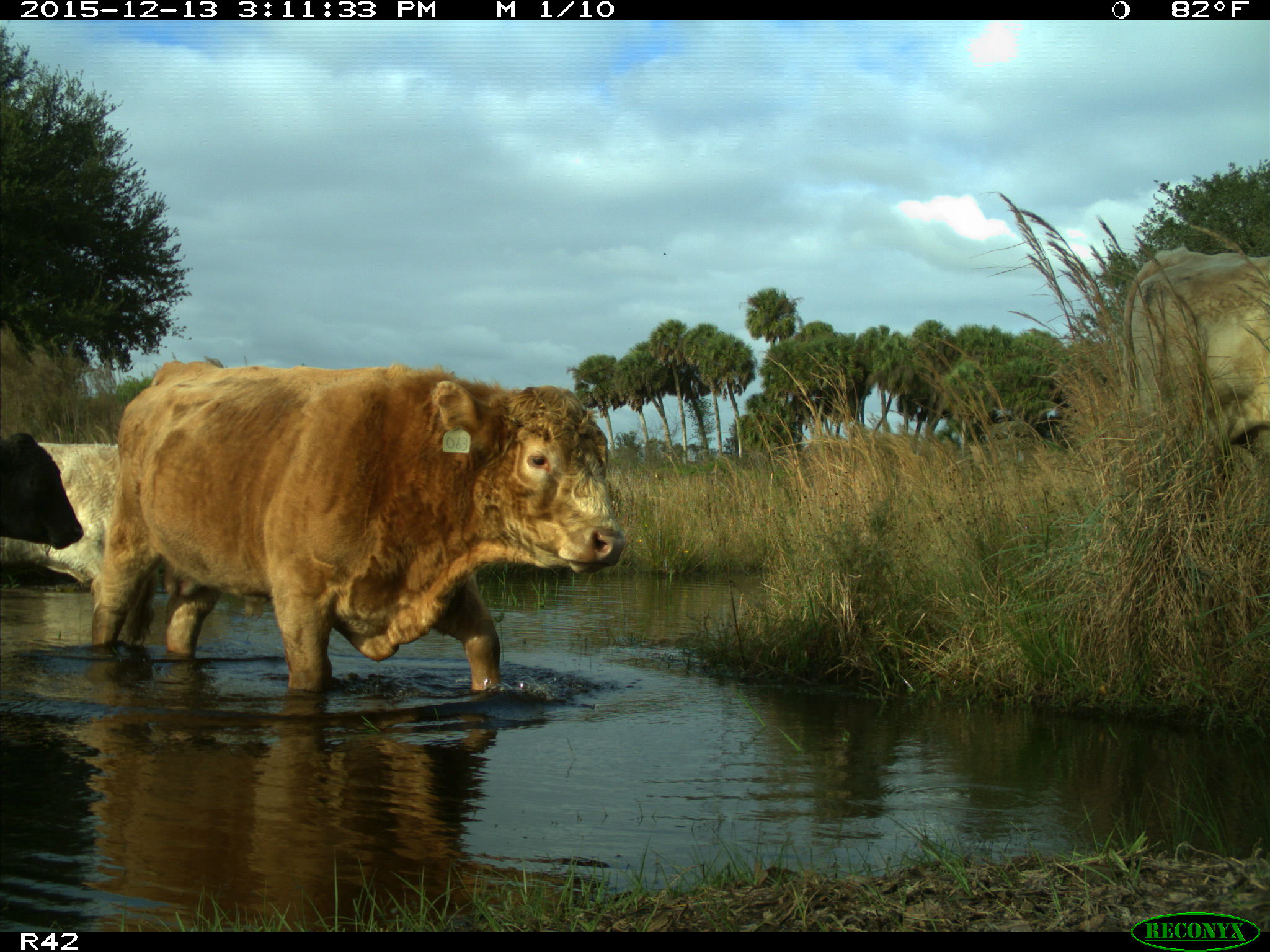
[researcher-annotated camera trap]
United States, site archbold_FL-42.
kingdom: Animalia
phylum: Chordata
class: Mammalia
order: Artiodactyla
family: Bovidae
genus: Bos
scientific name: Bos taurus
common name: domestic cow